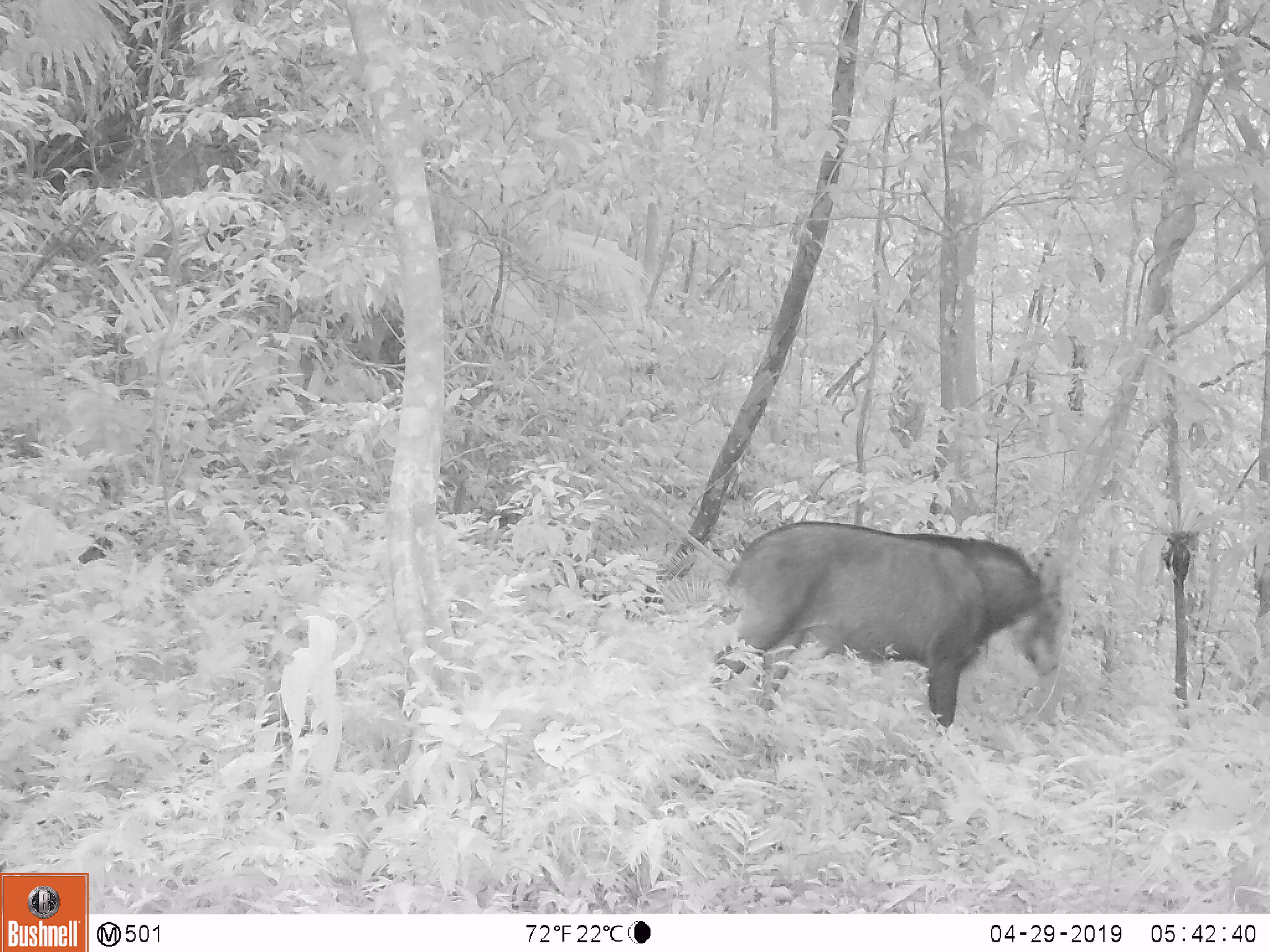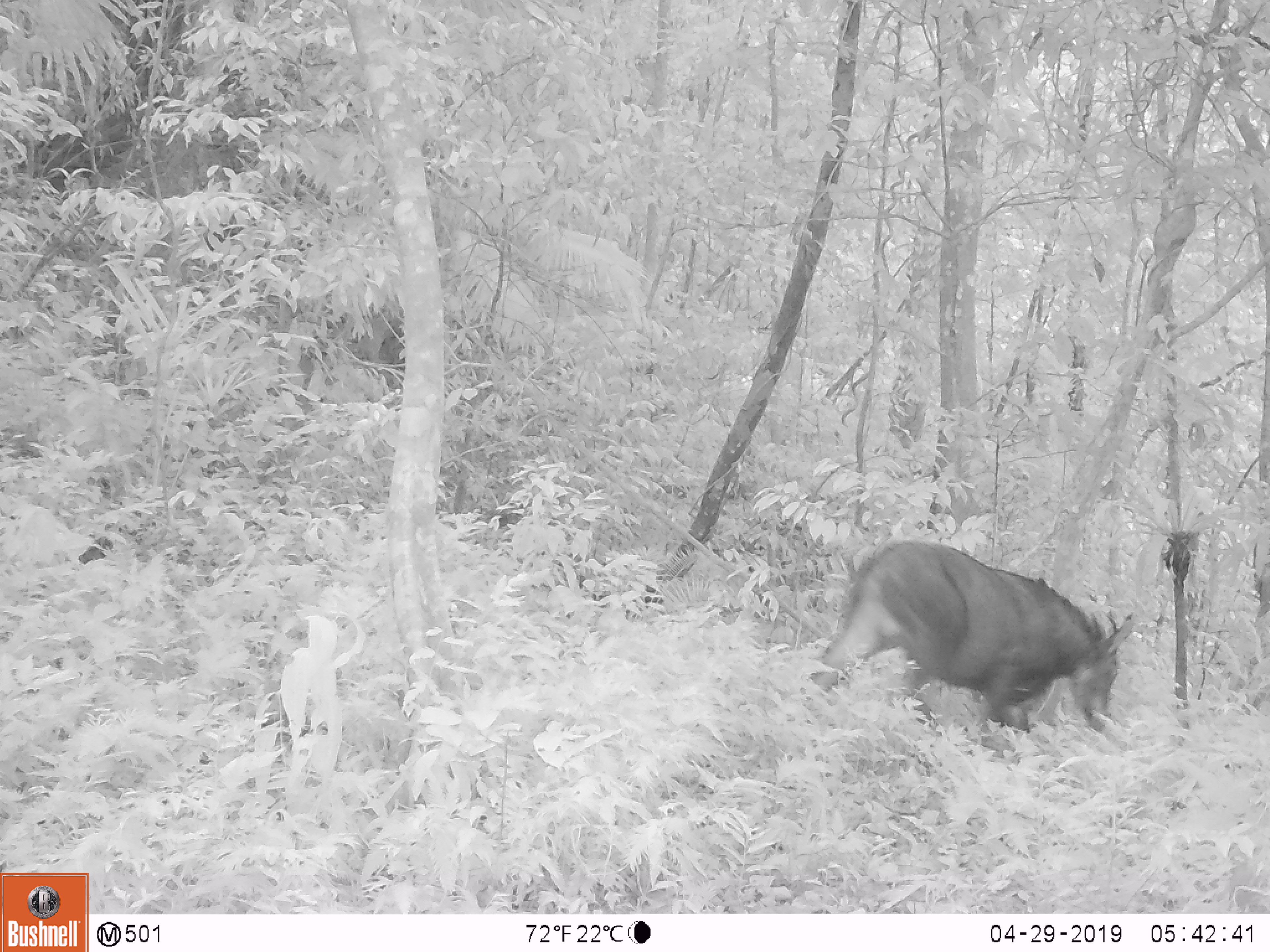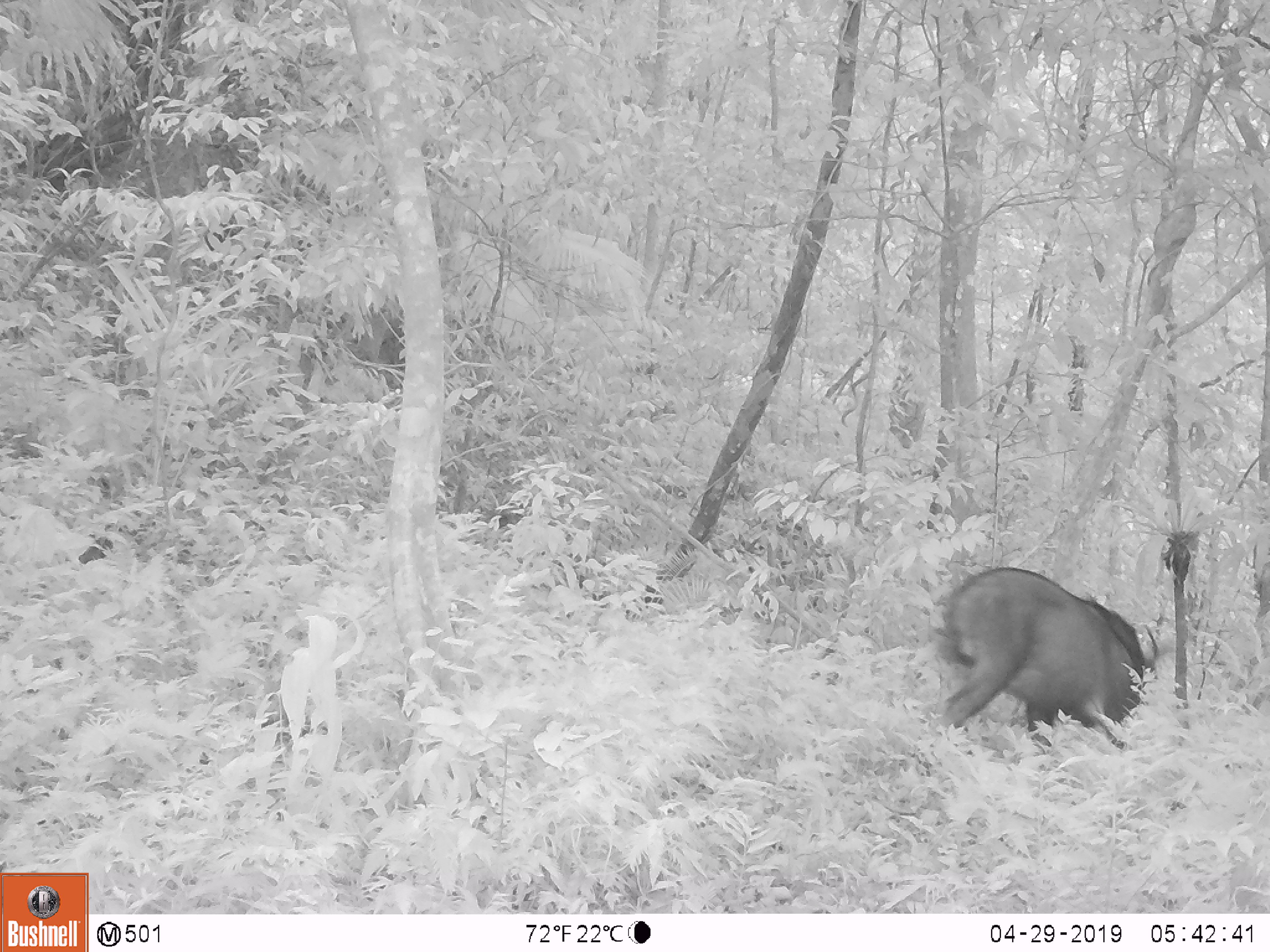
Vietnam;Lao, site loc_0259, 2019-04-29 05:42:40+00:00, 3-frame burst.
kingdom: Animalia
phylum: Chordata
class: Mammalia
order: Artiodactyla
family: Bovidae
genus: Capricornis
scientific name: Capricornis sumatraensis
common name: chinese serow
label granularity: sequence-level